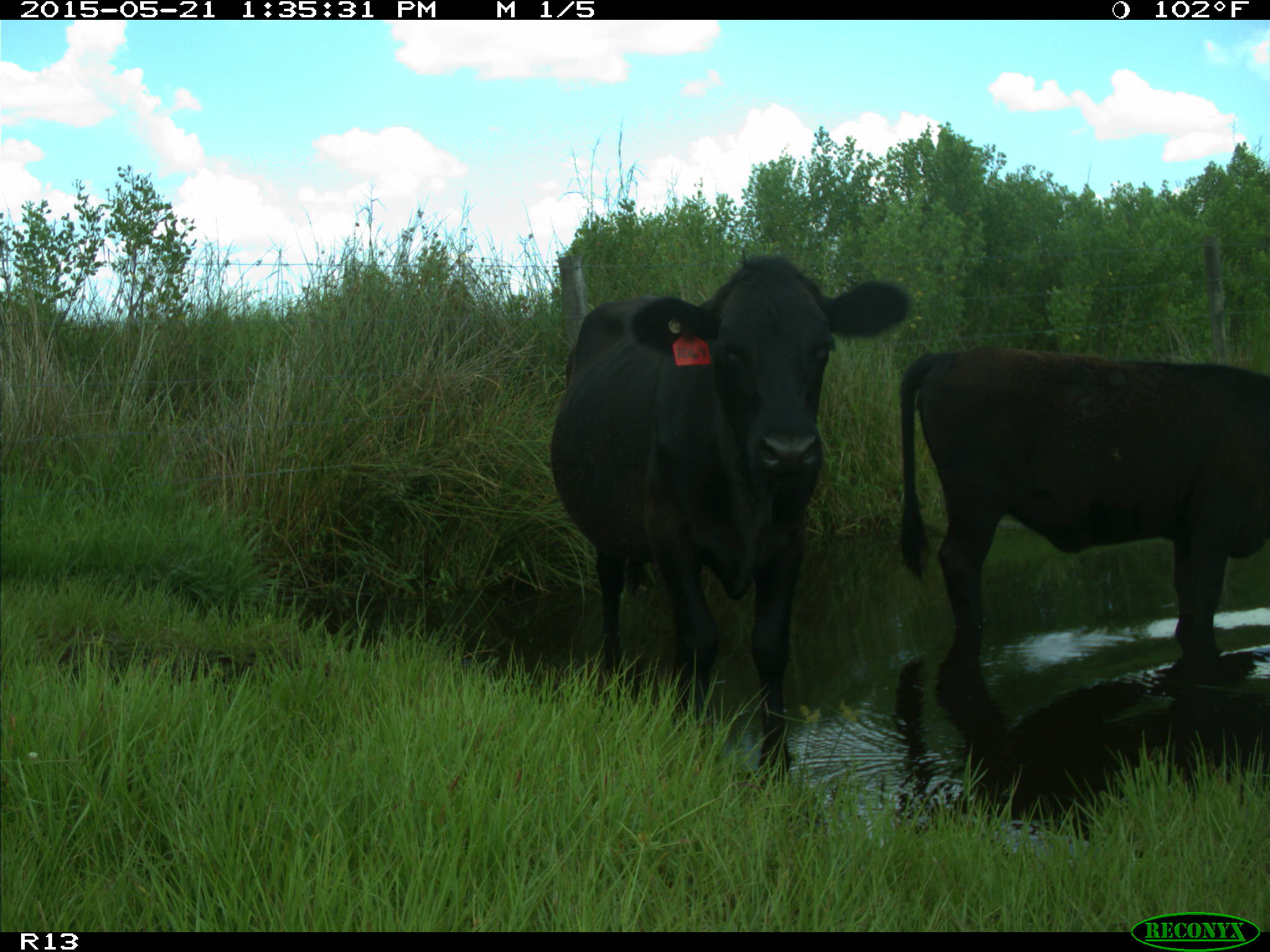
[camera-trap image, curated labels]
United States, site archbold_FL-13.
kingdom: Animalia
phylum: Chordata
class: Mammalia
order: Artiodactyla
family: Bovidae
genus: Bos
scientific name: Bos taurus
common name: domestic cow